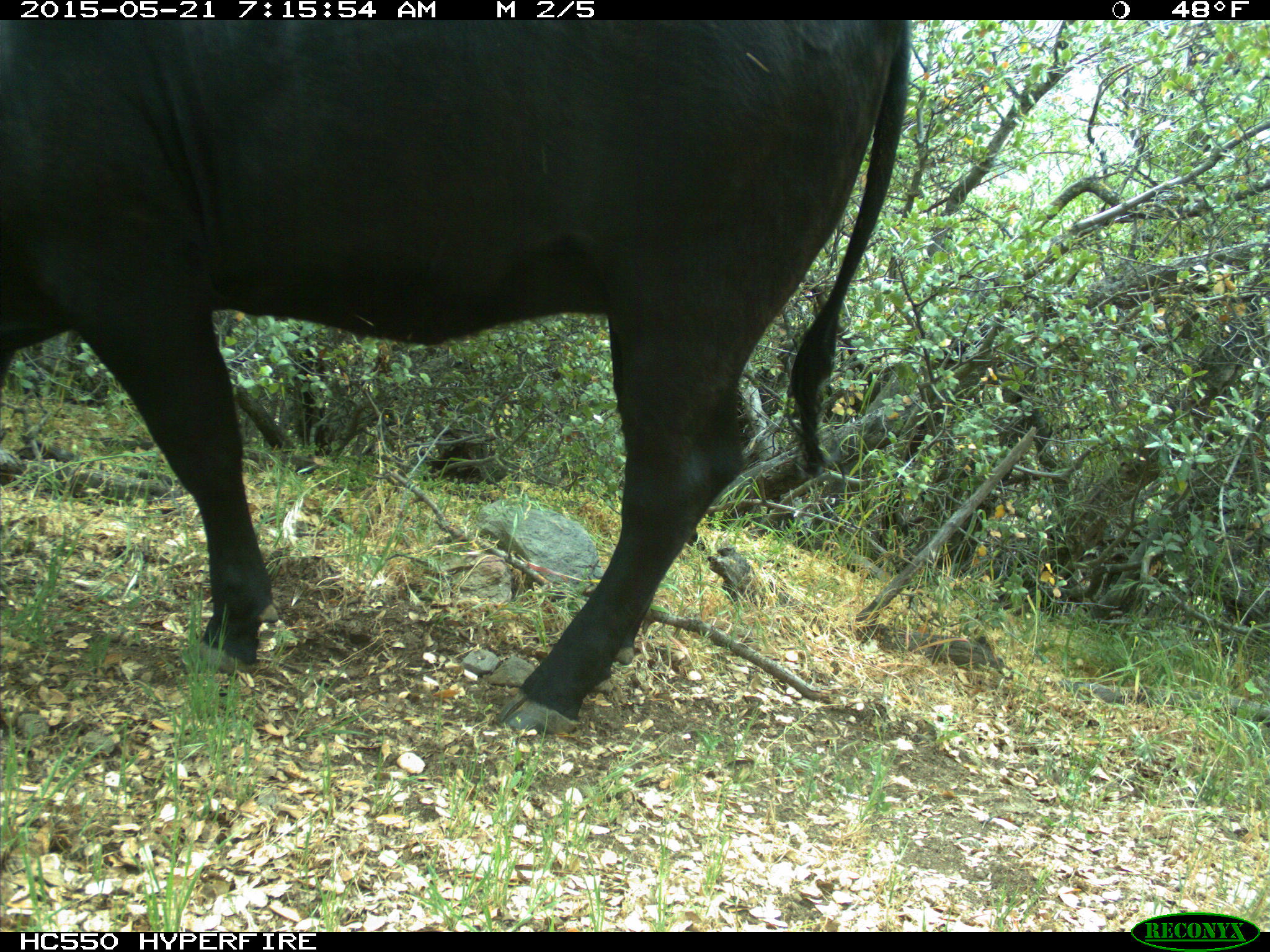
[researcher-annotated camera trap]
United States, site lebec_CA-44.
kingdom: Animalia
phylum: Chordata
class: Mammalia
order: Artiodactyla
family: Bovidae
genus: Bos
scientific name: Bos taurus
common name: domestic cow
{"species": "Bos taurus (domestic cow)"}